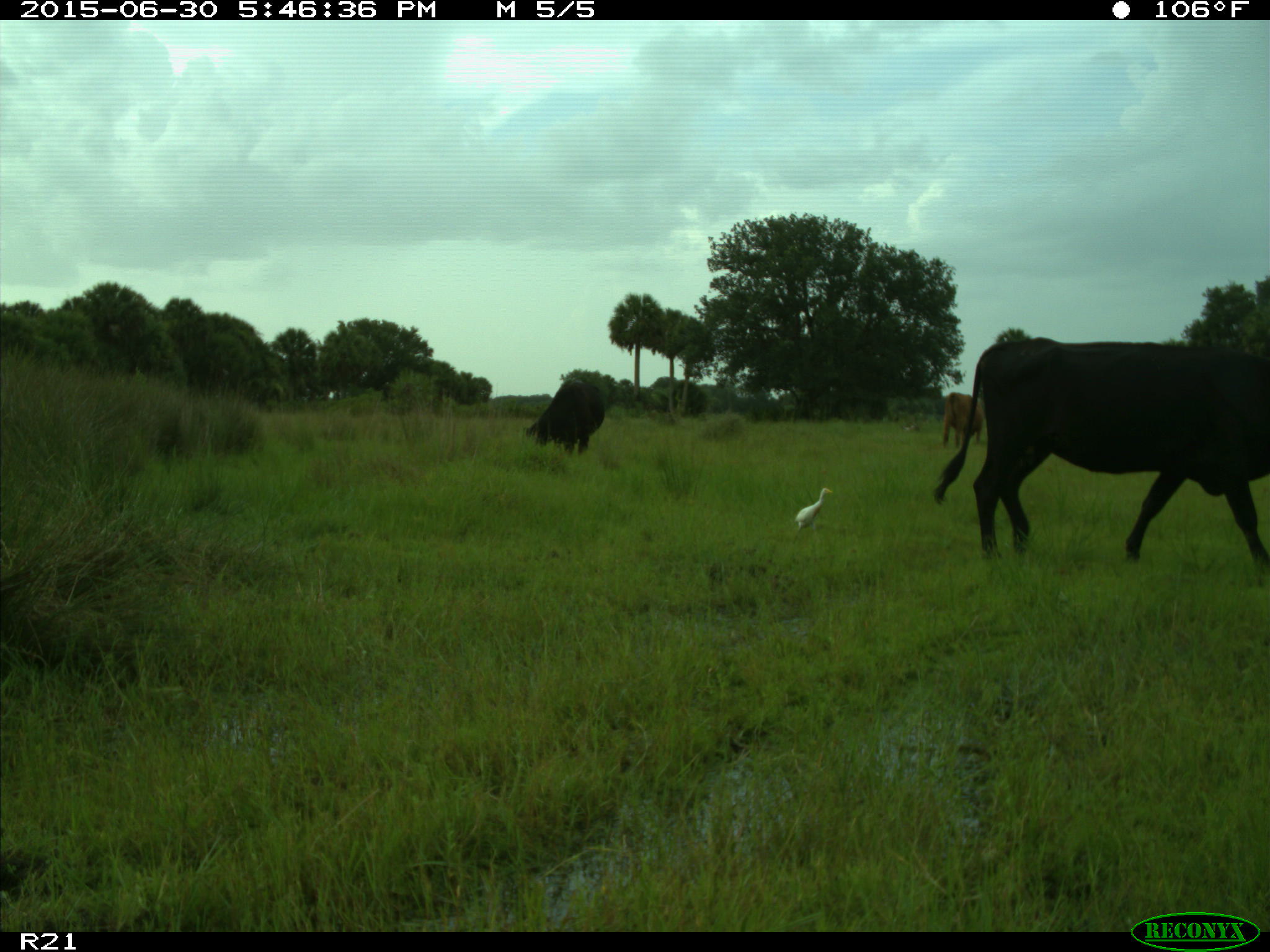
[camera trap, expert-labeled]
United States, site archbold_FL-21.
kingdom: Animalia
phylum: Chordata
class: Mammalia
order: Artiodactyla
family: Bovidae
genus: Bos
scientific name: Bos taurus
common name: domestic cow